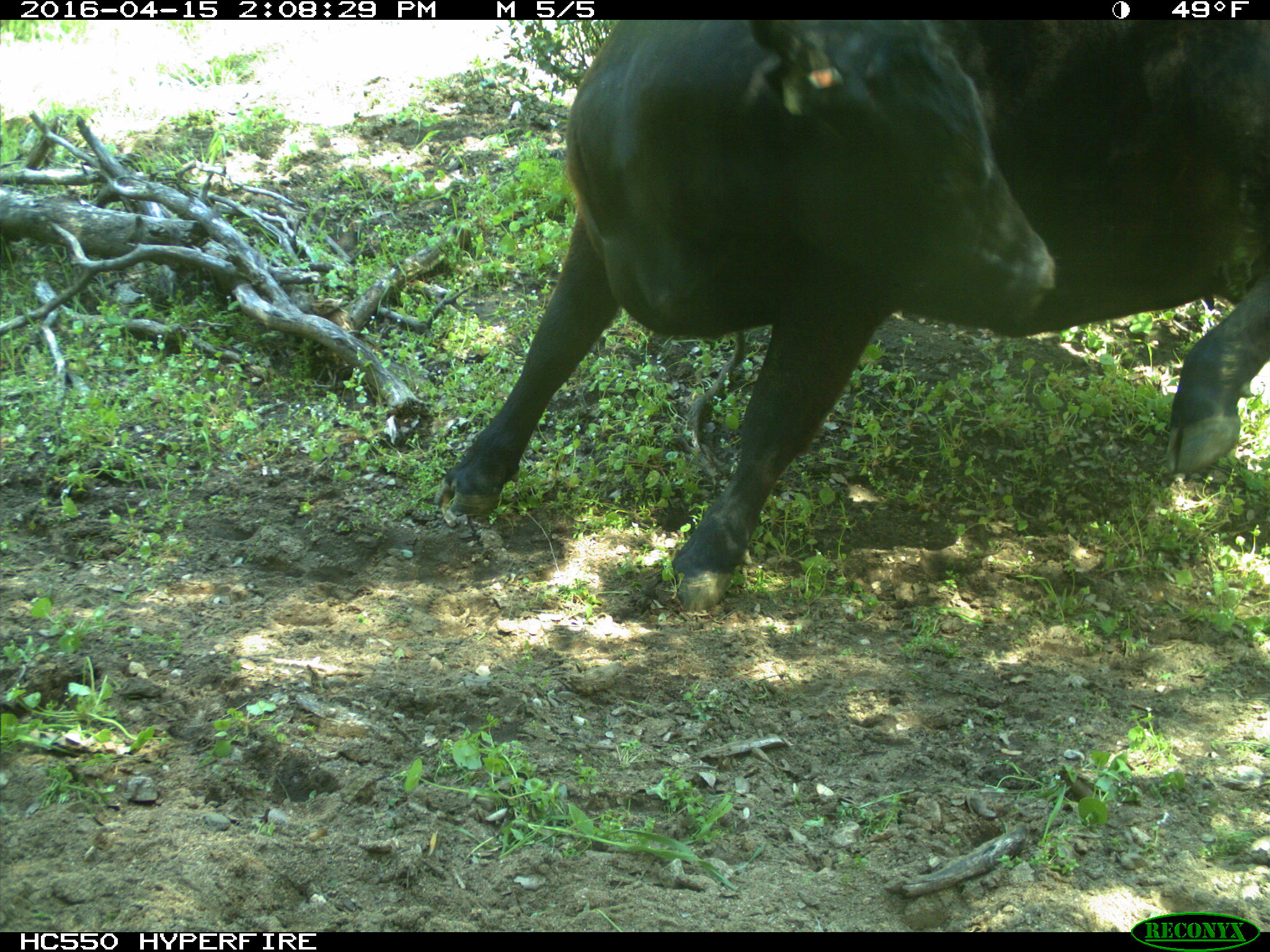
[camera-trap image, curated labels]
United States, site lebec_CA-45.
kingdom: Animalia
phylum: Chordata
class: Mammalia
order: Artiodactyla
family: Bovidae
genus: Bos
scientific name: Bos taurus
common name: domestic cow